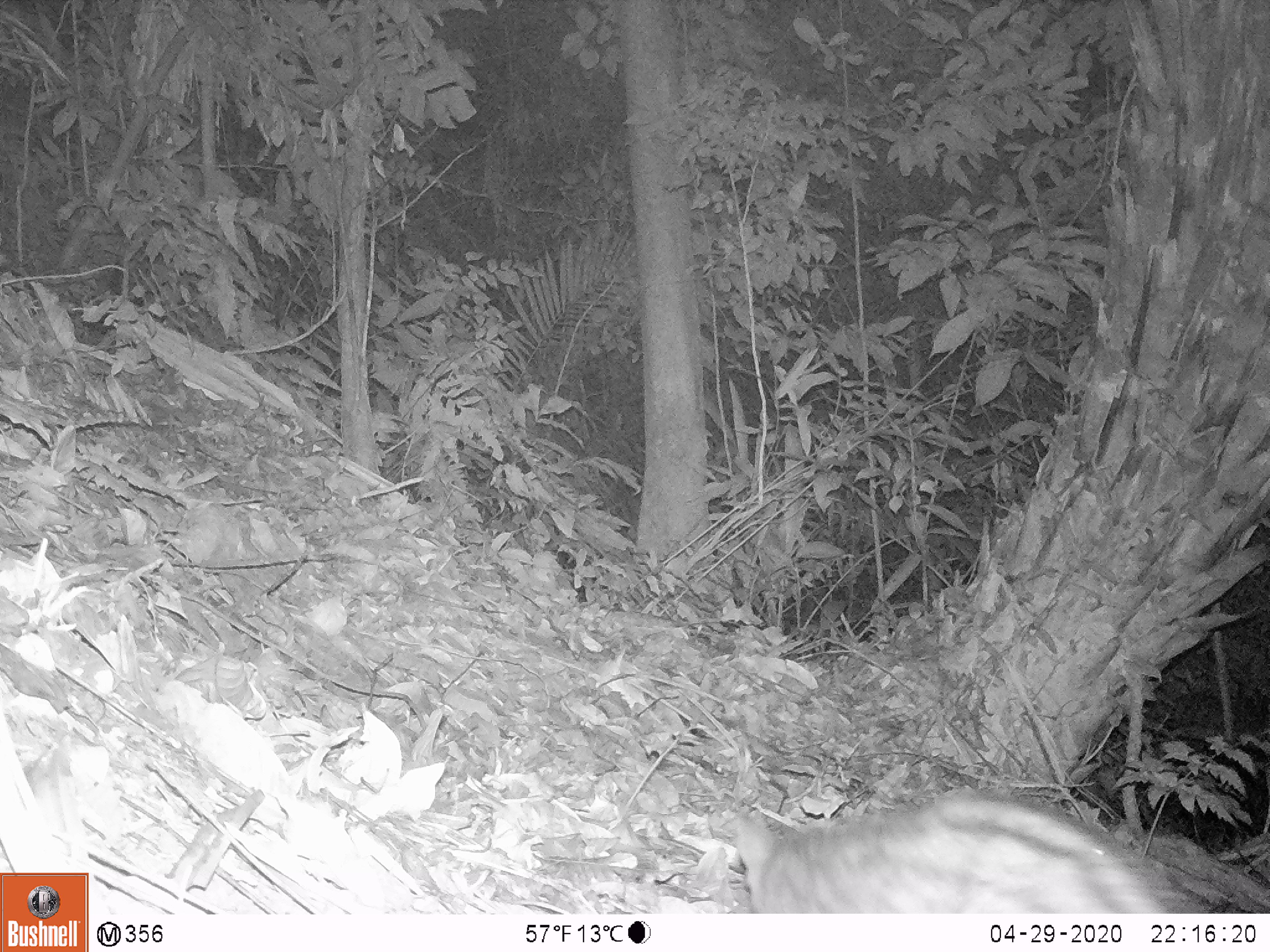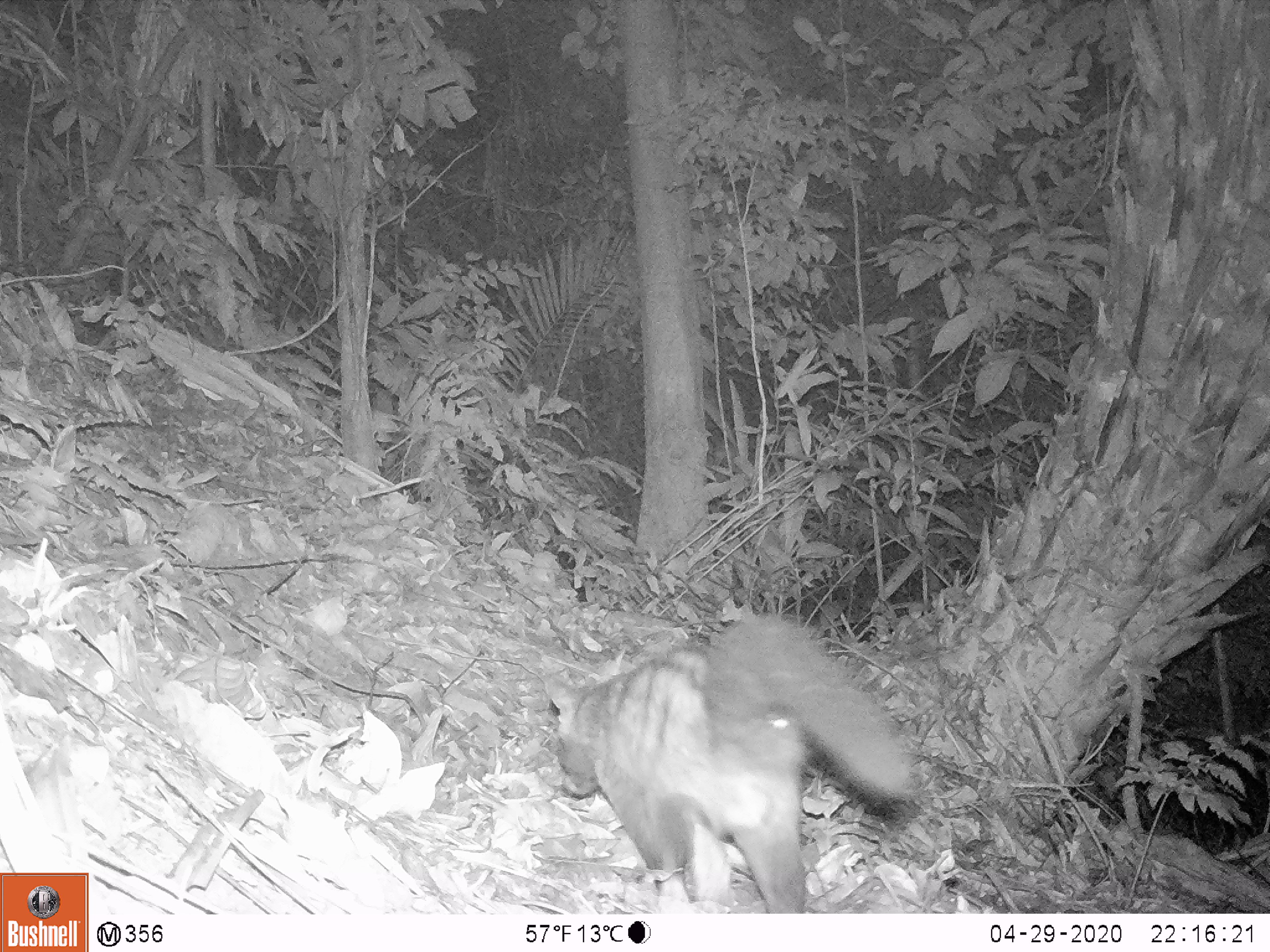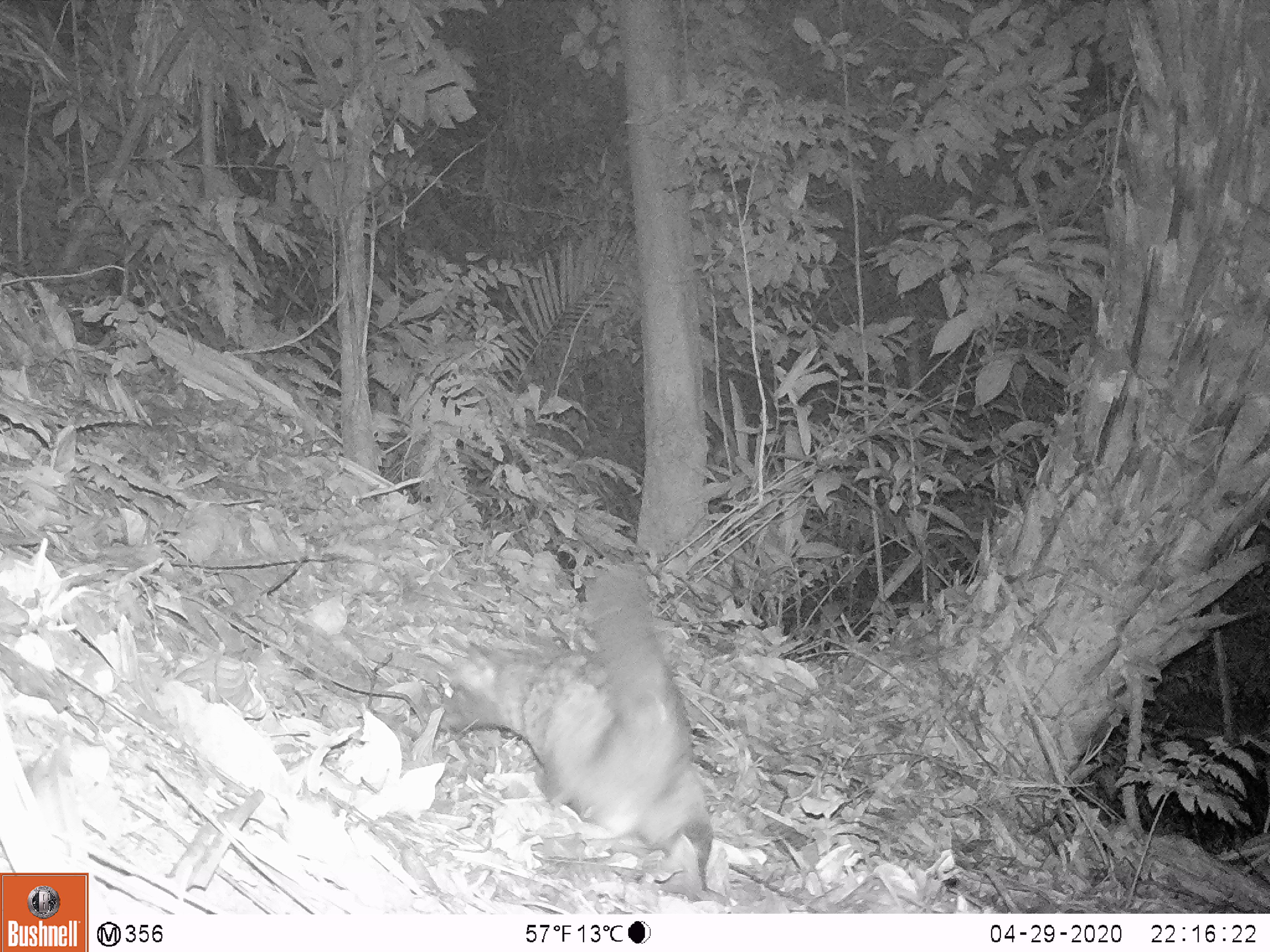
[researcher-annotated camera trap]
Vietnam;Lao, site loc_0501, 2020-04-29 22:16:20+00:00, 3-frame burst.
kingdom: Animalia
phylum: Chordata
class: Mammalia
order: Carnivora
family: Viverridae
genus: Paradoxurus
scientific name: Paradoxurus hermaphroditus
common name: common palm civet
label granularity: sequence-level